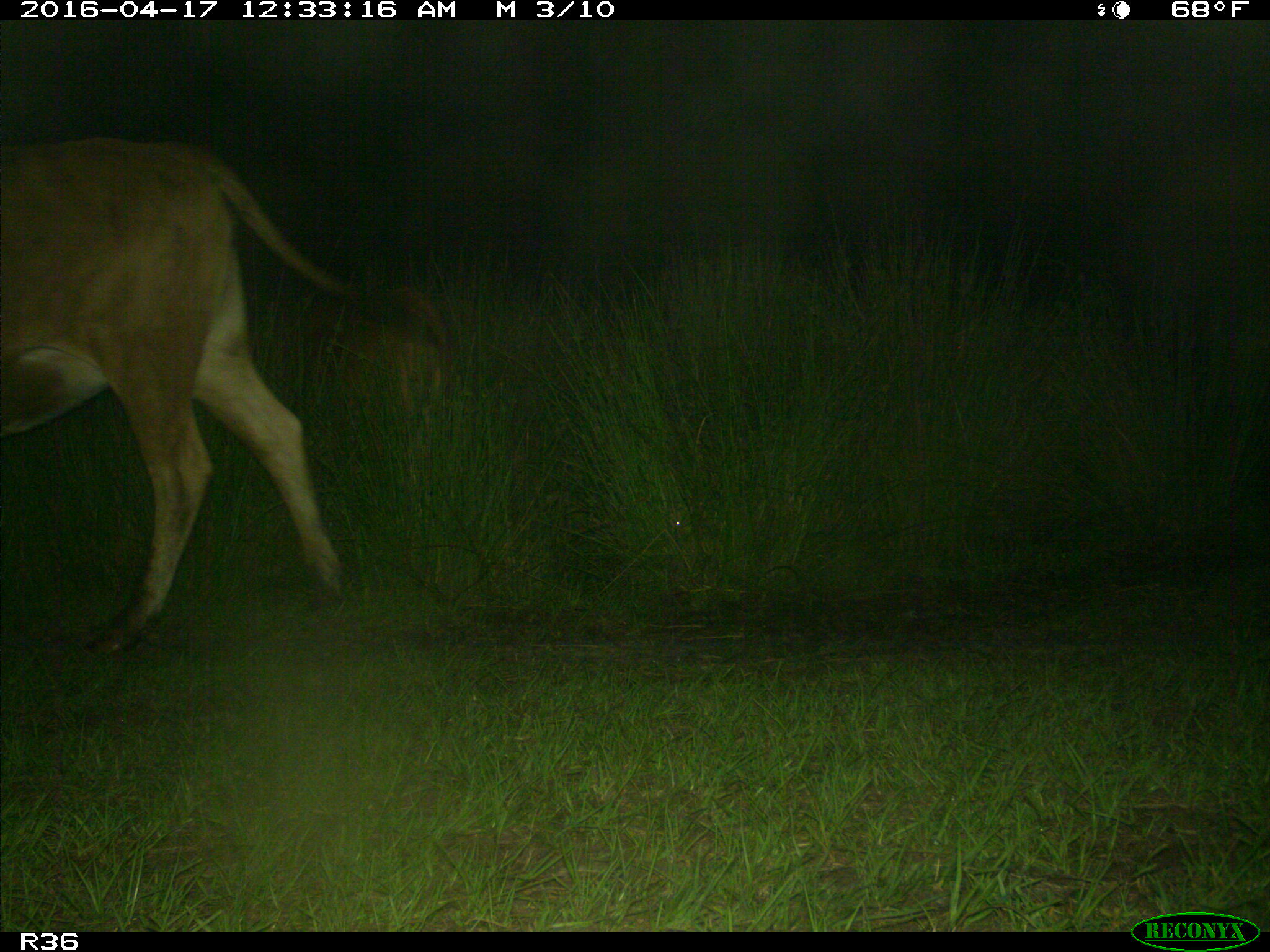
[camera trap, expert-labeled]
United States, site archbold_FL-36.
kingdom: Animalia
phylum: Chordata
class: Mammalia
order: Artiodactyla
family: Bovidae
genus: Bos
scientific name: Bos taurus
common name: domestic cow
Bos taurus (domestic cow).